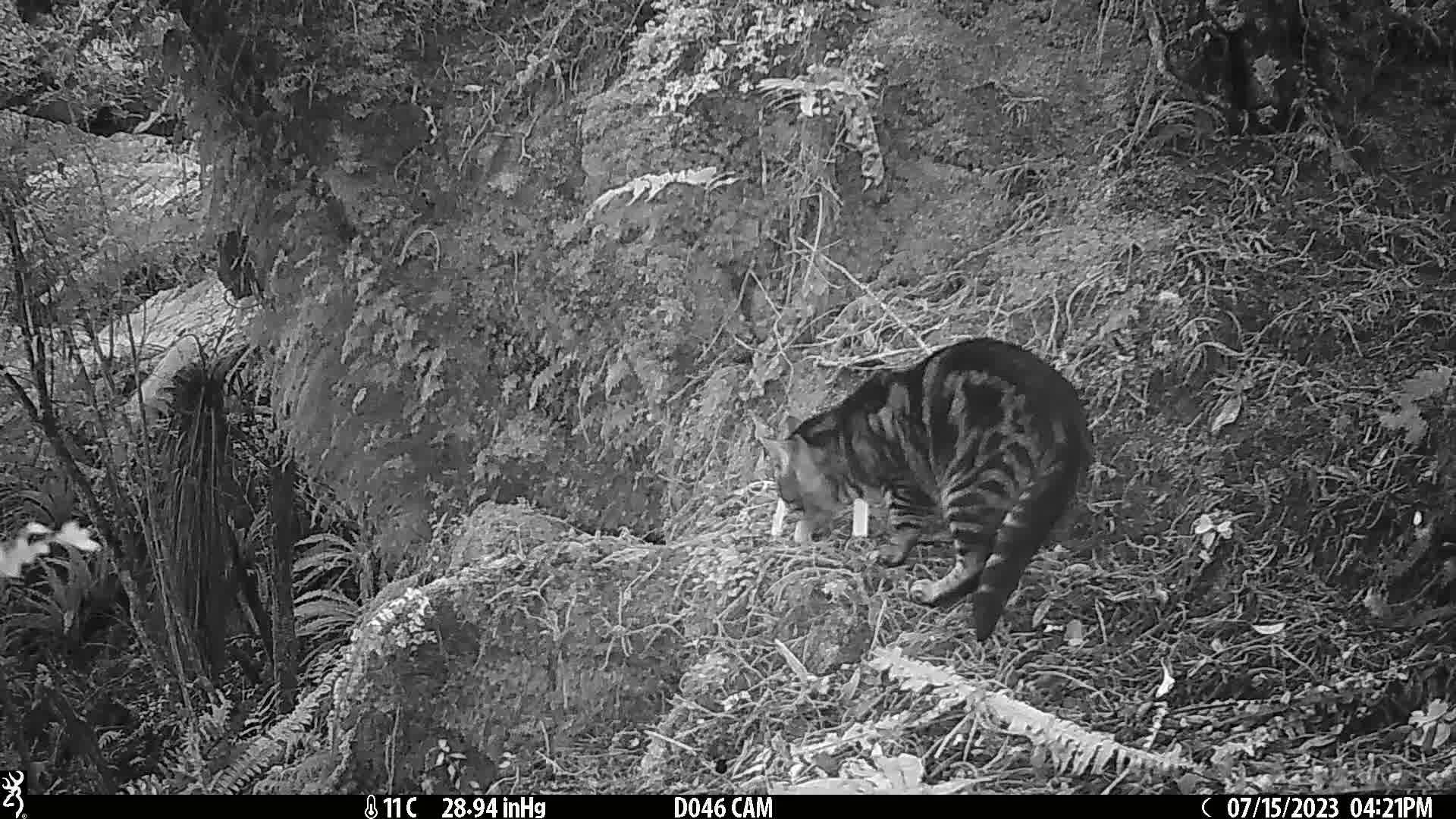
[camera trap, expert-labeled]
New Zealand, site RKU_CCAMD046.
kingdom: Animalia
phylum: Chordata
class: Mammalia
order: Carnivora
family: Felidae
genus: Felis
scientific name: Felis catus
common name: domestic cat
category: cat